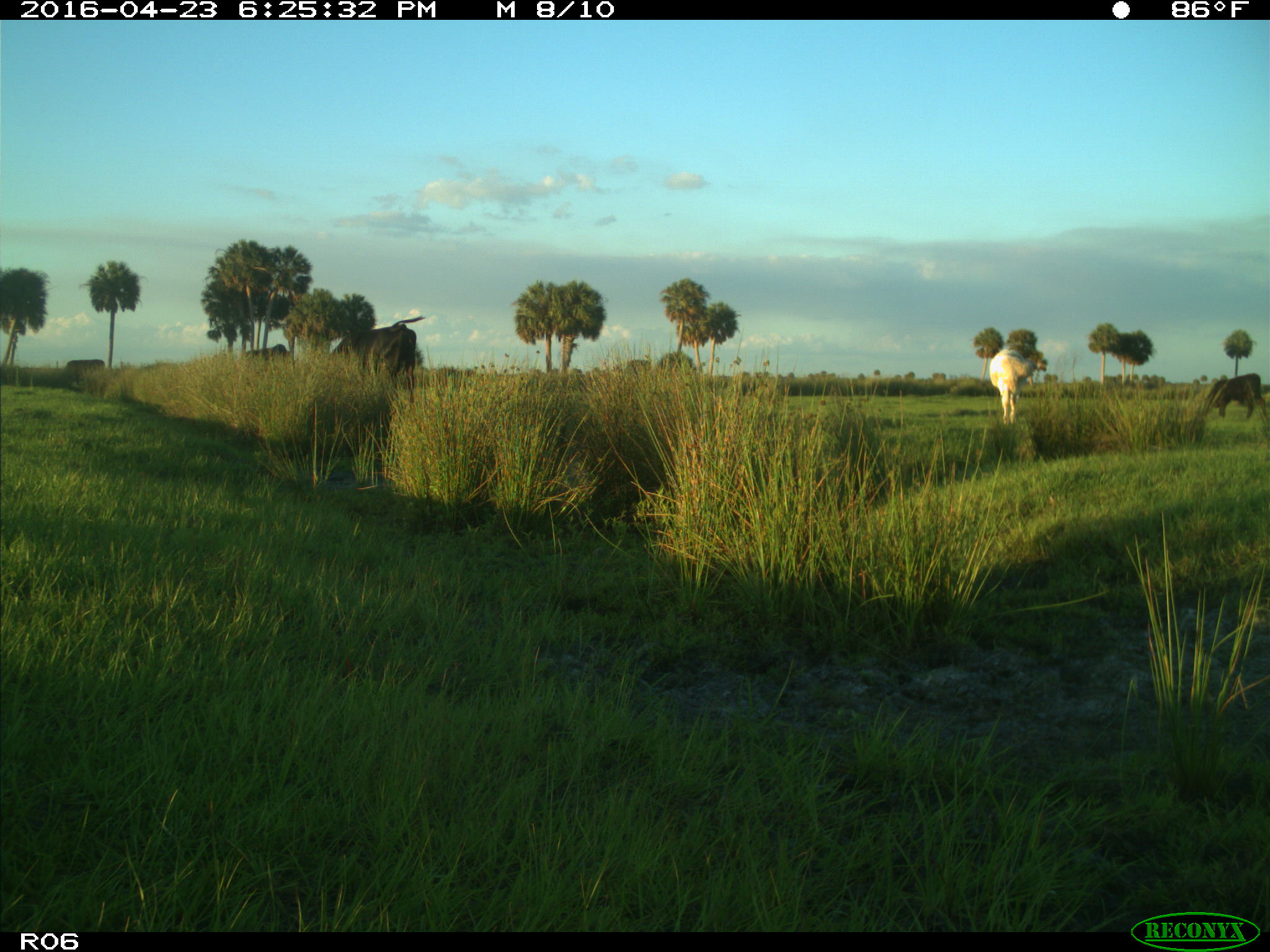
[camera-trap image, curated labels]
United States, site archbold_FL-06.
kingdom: Animalia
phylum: Chordata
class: Mammalia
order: Artiodactyla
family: Bovidae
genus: Bos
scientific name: Bos taurus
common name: domestic cow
Bos taurus (domestic cow).